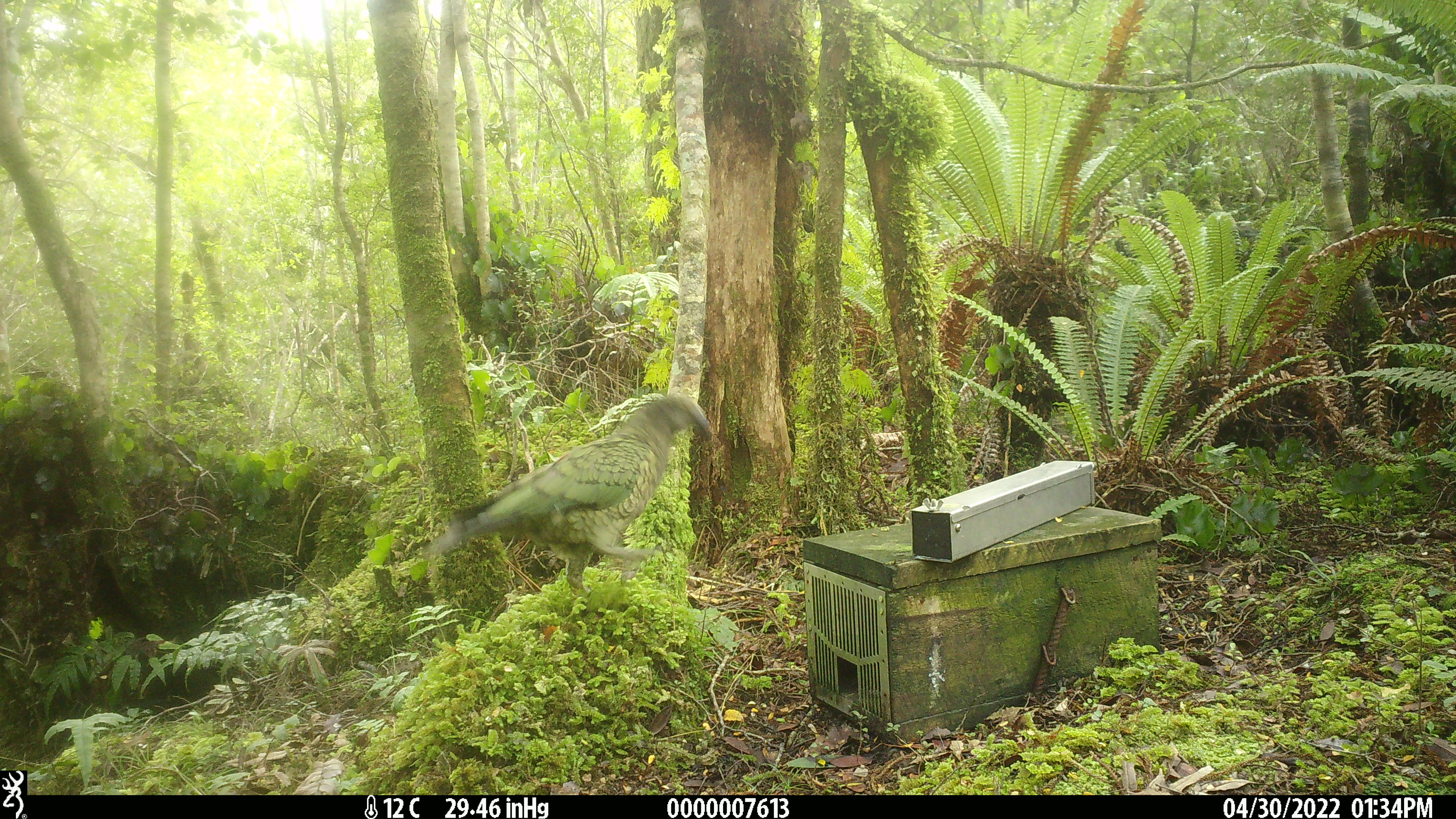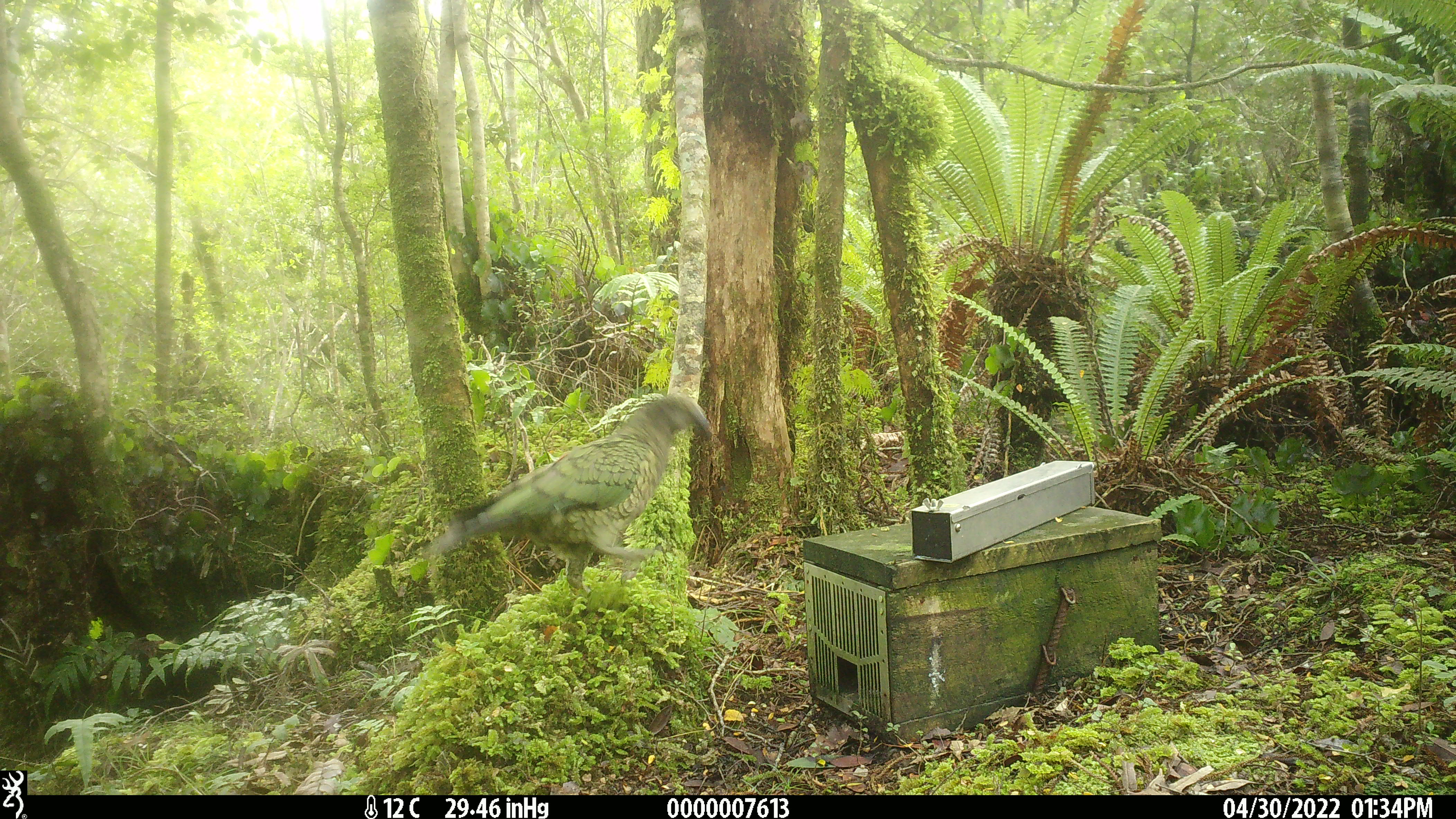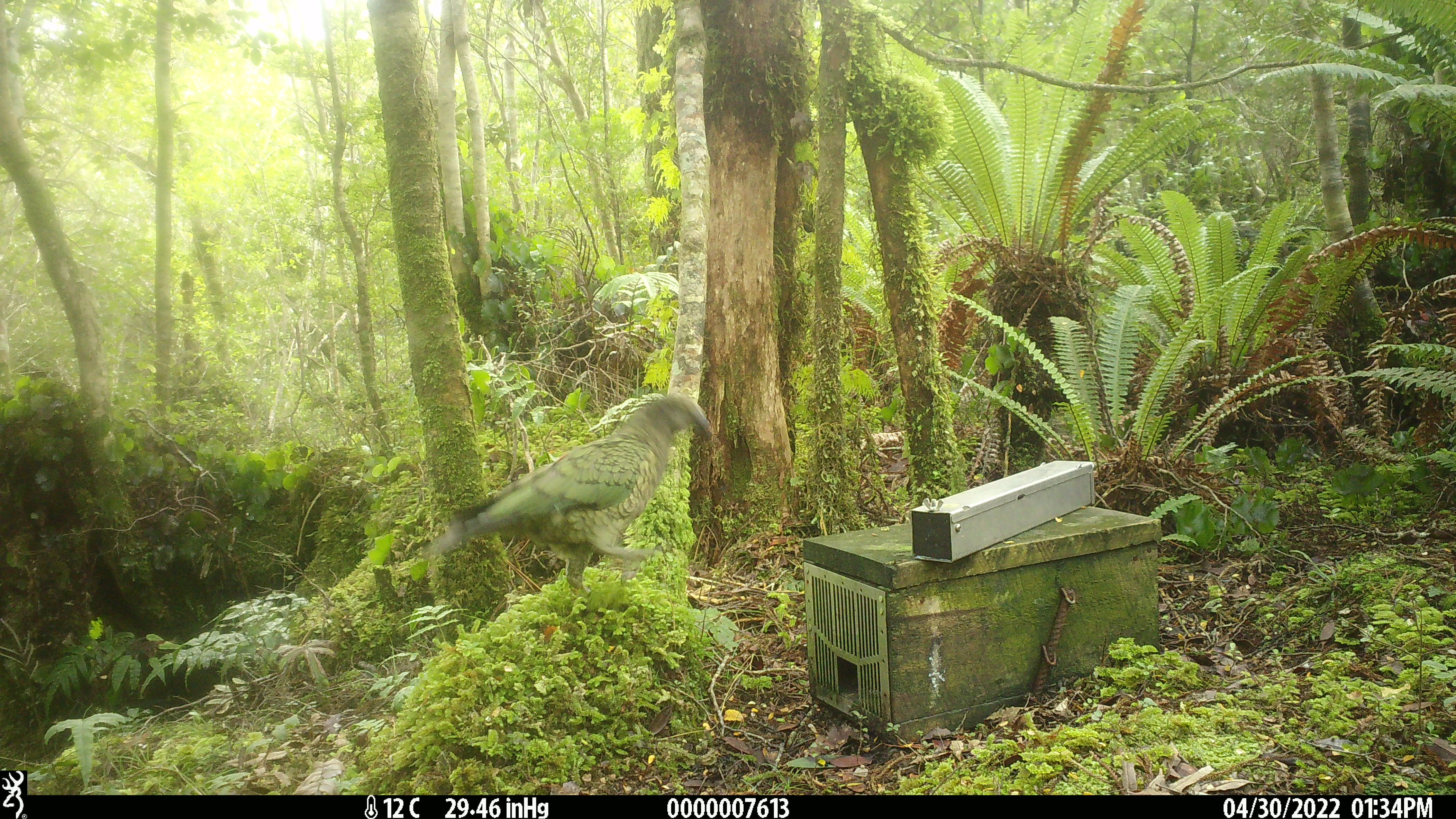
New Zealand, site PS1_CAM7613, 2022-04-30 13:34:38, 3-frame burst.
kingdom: Animalia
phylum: Chordata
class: Aves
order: Psittaciformes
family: Strigopidae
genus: Nestor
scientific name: Nestor notabilis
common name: kea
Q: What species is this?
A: Kea (Nestor notabilis).